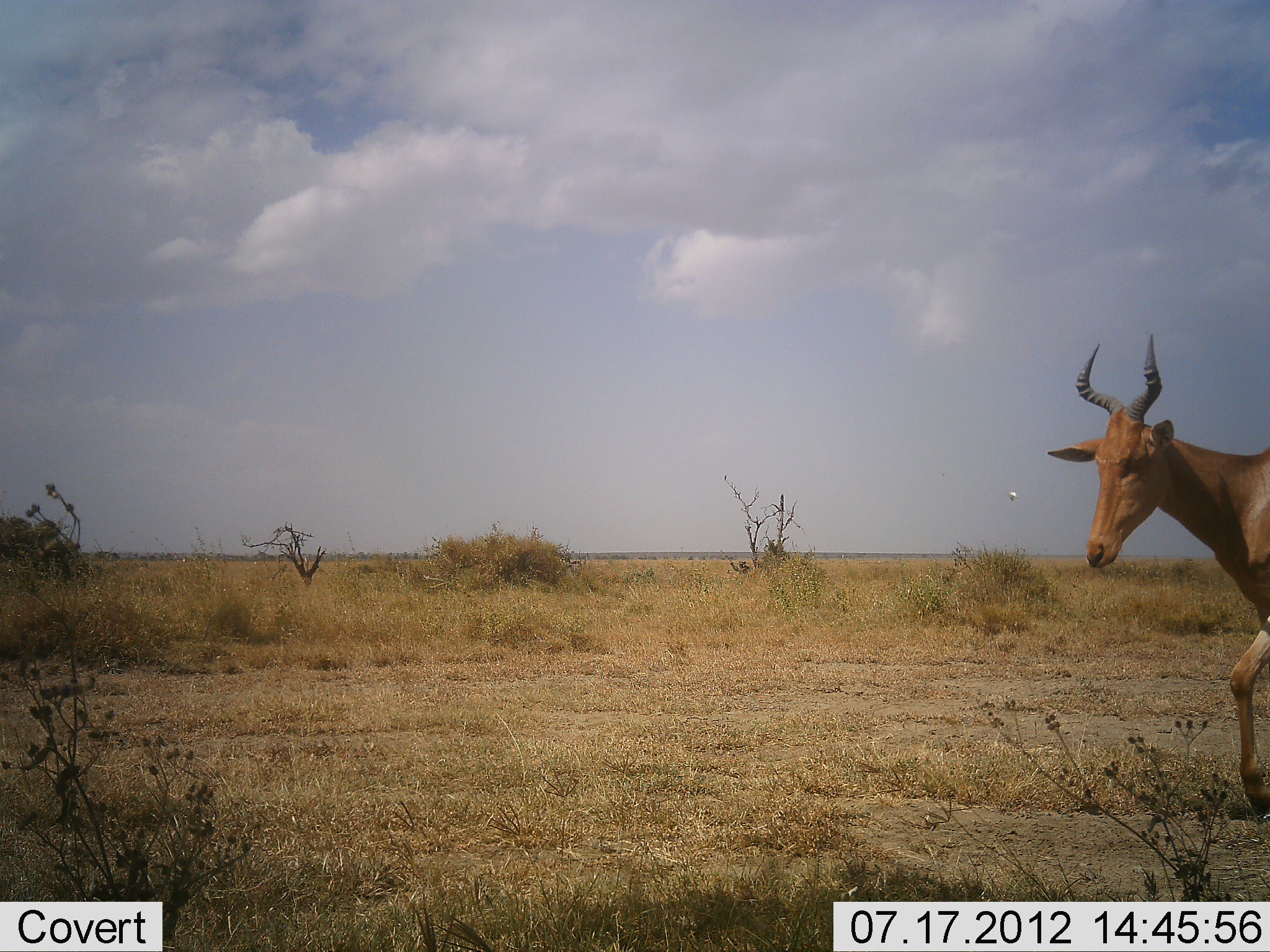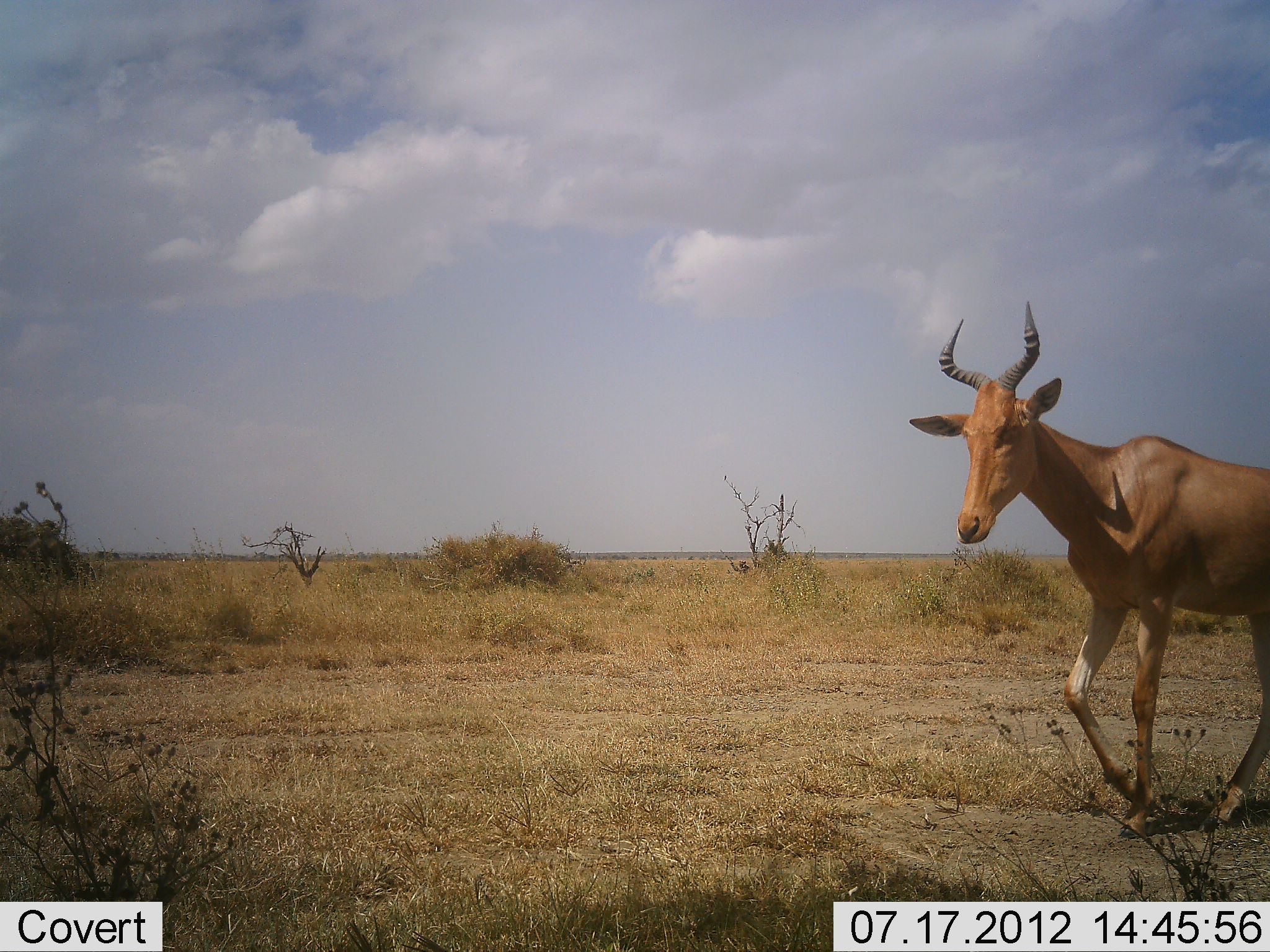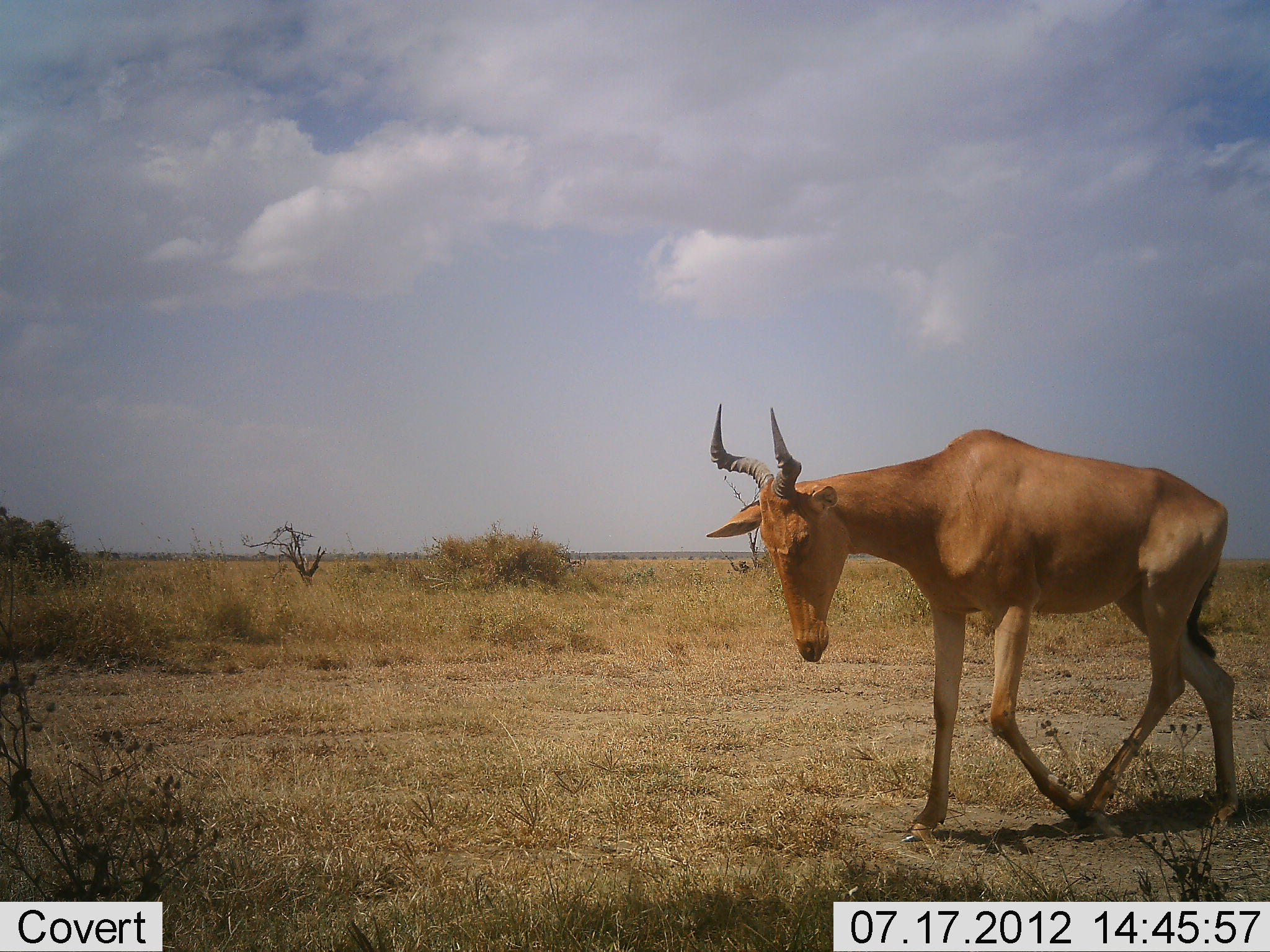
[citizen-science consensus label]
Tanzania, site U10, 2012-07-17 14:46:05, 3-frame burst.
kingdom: Animalia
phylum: Chordata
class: Mammalia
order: Artiodactyla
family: Bovidae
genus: Alcelaphus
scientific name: Alcelaphus buselaphus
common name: hartebeest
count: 1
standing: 0%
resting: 0%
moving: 100%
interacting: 0%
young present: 0%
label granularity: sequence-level